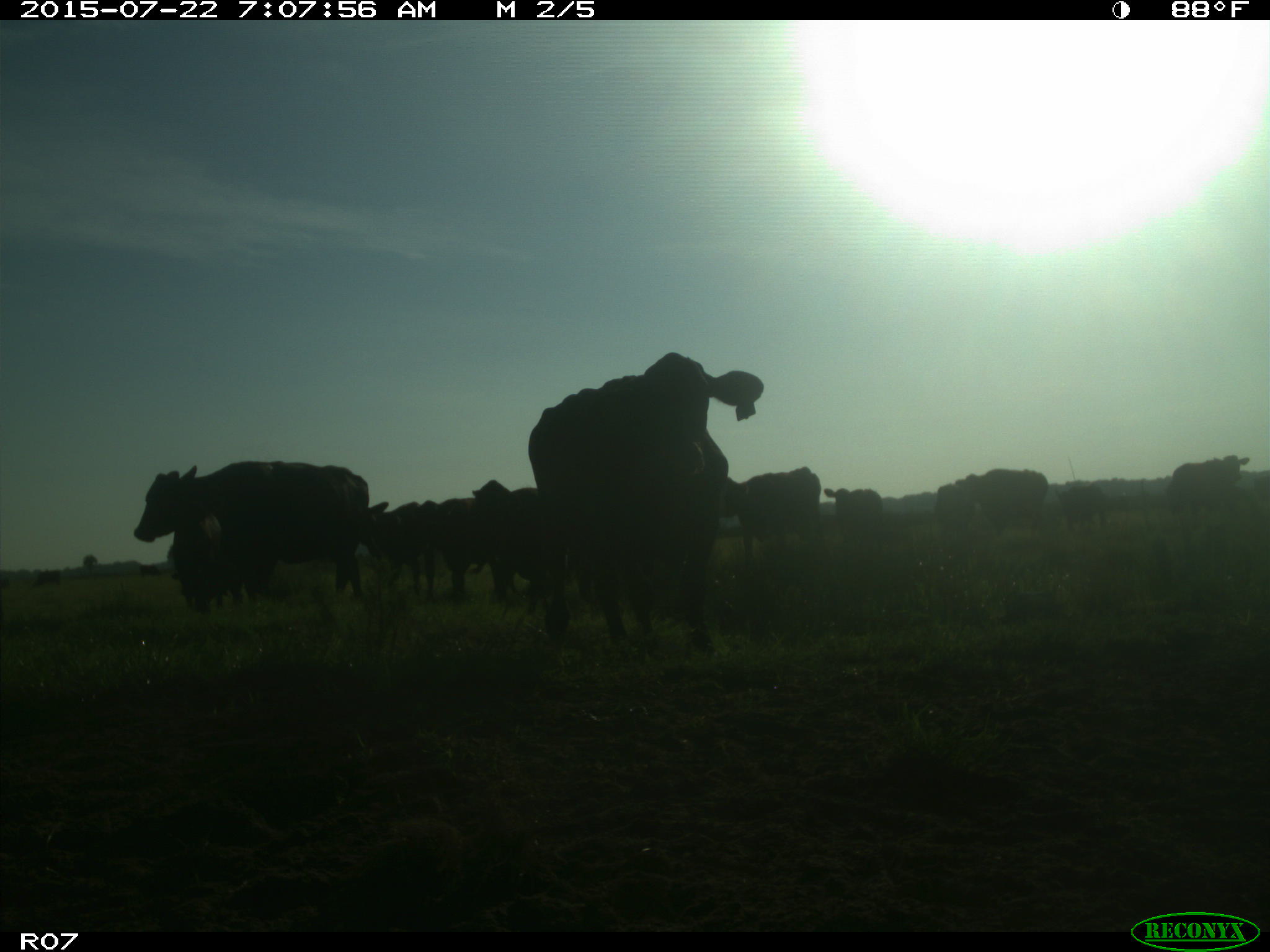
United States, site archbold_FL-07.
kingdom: Animalia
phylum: Chordata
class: Mammalia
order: Artiodactyla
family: Cervidae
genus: Odocoileus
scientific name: Odocoileus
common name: deer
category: unidentified deer